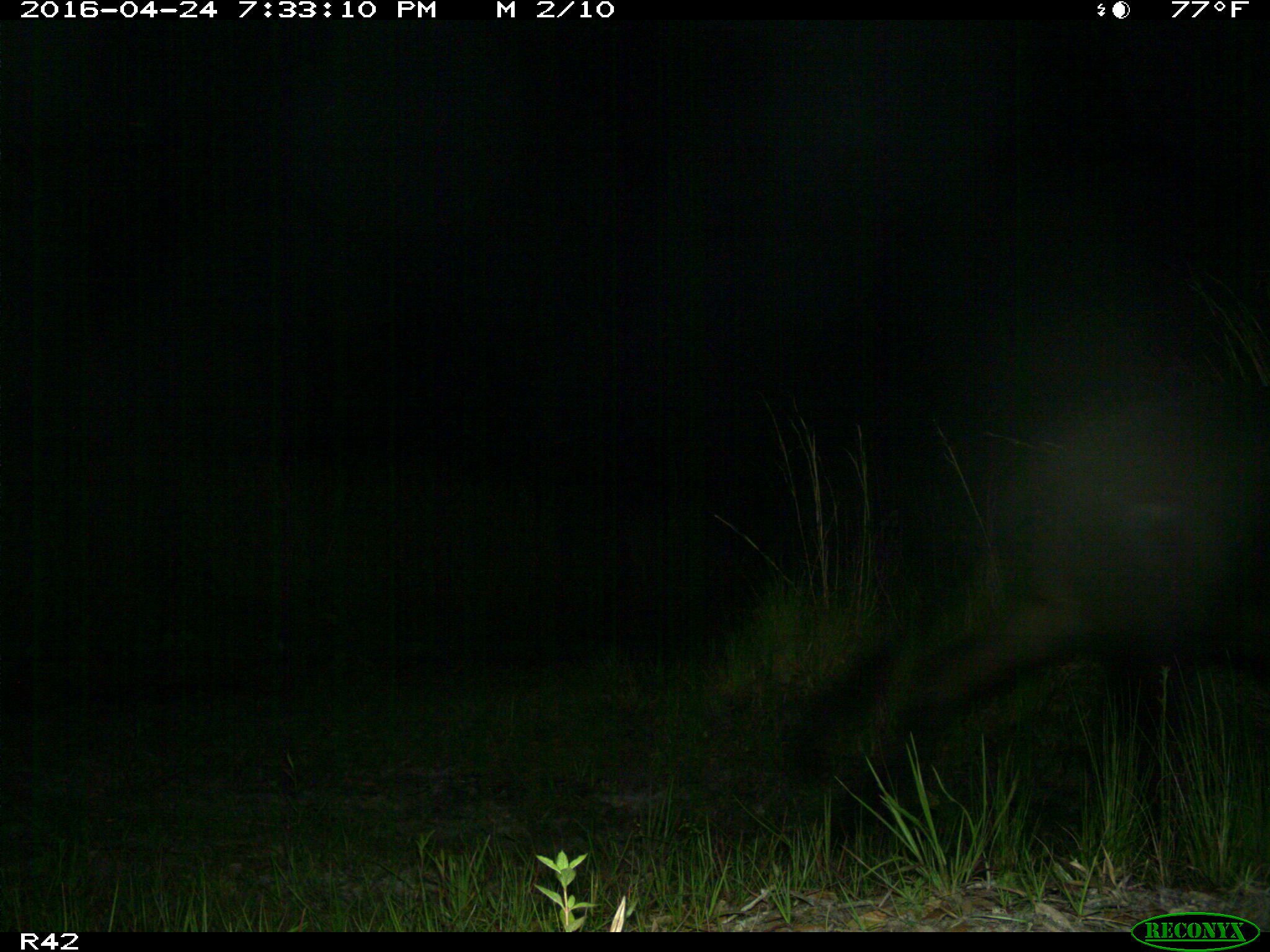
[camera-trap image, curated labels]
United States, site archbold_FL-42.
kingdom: Animalia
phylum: Chordata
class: Mammalia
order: Artiodactyla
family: Bovidae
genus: Bos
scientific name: Bos taurus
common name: domestic cow